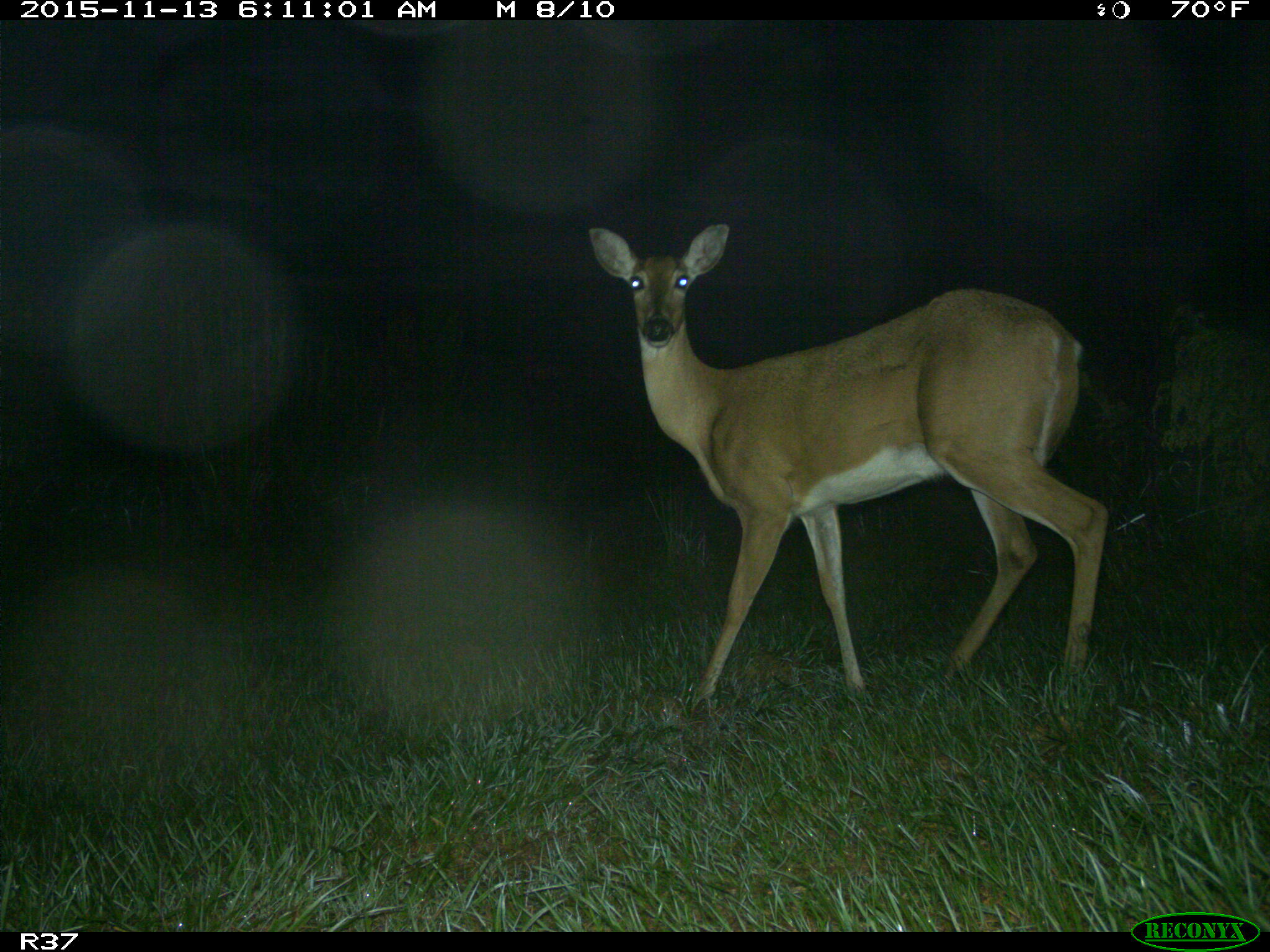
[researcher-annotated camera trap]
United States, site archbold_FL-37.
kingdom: Animalia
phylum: Chordata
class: Mammalia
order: Artiodactyla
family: Cervidae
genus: Odocoileus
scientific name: Odocoileus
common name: deer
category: unidentified deer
Unidentified deer (deer) (Odocoileus).